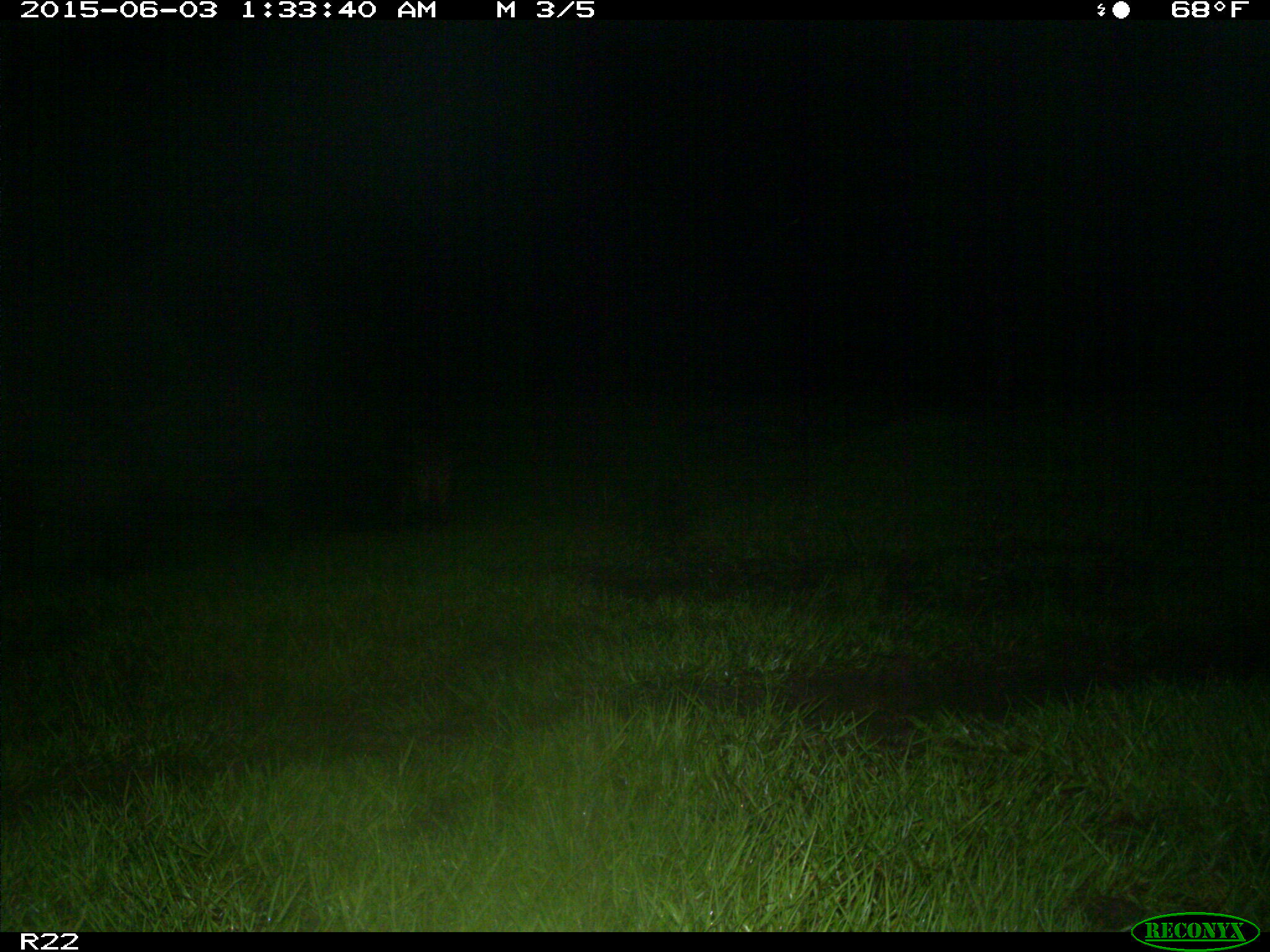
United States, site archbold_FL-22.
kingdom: Animalia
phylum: Chordata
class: Mammalia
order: Artiodactyla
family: Bovidae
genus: Bos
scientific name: Bos taurus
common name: domestic cow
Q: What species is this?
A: Bos taurus (domestic cow).